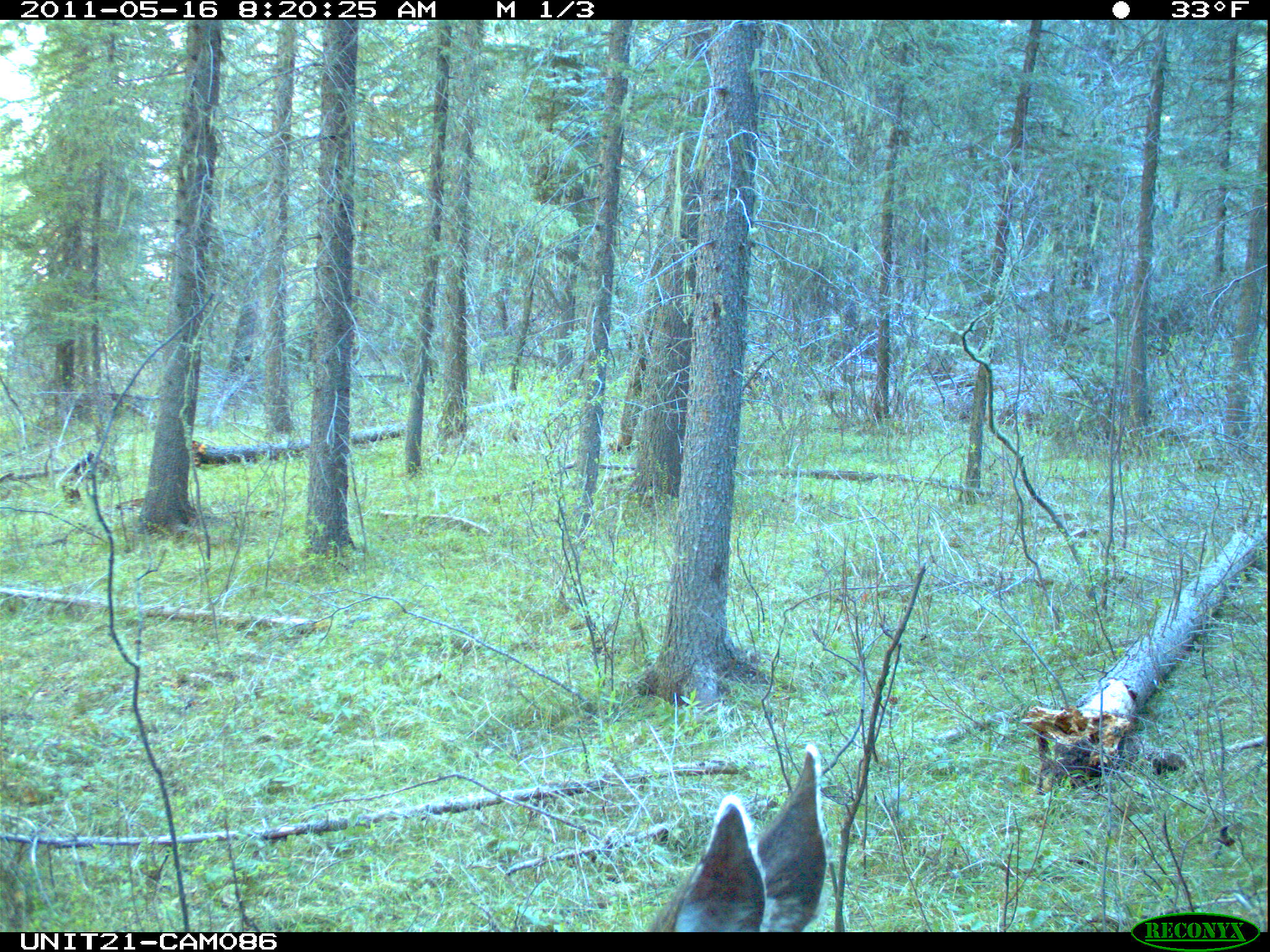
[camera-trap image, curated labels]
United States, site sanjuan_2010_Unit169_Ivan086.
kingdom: Animalia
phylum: Chordata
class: Mammalia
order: Artiodactyla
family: Cervidae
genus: Odocoileus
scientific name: Odocoileus hemionus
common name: mule deer